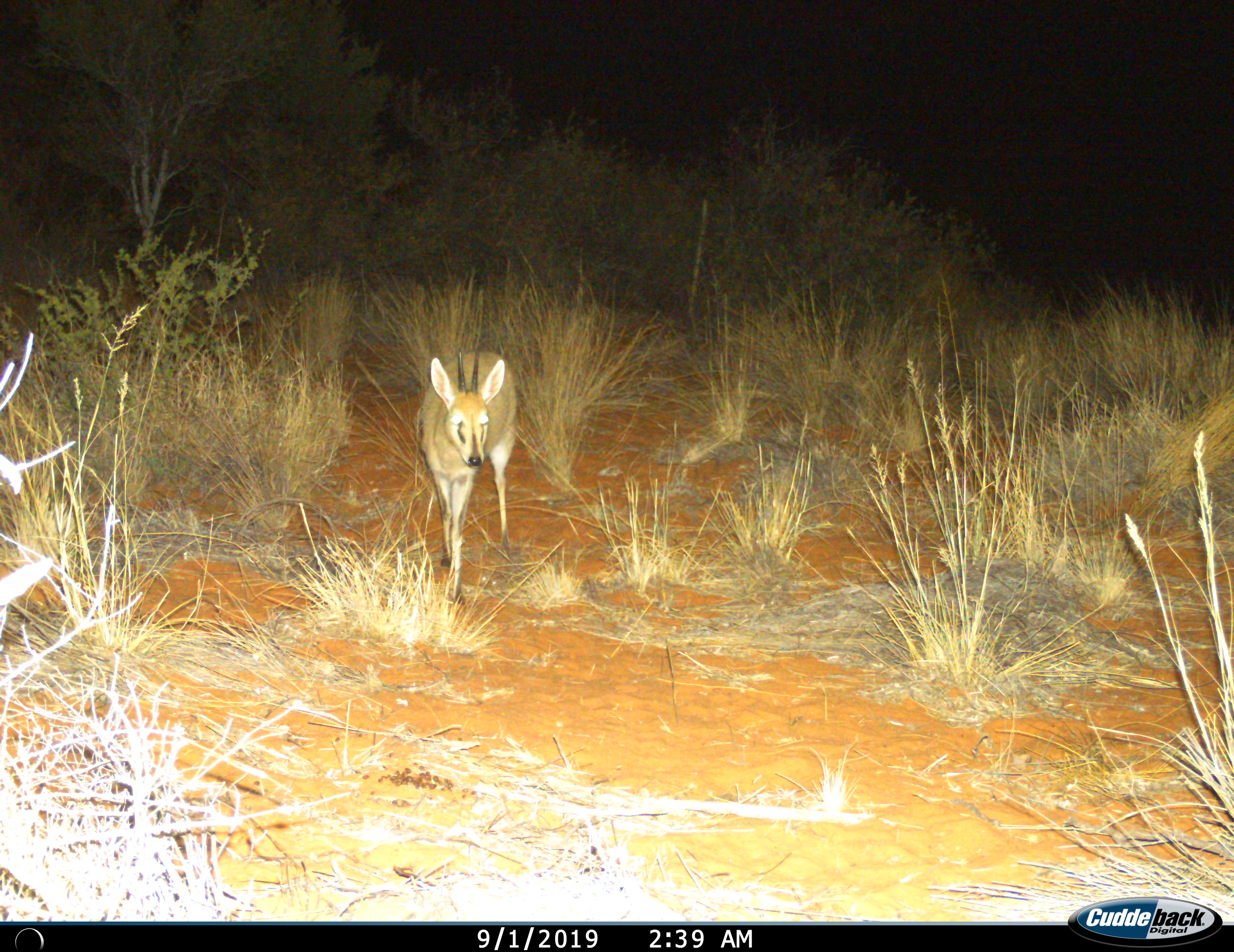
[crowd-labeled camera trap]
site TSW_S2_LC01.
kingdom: Animalia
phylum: Chordata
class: Mammalia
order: Artiodactyla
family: Bovidae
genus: Sylvicapra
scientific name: Sylvicapra grimmia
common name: common duiker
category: duikercommongrey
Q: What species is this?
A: Duikercommongrey (common duiker) (Sylvicapra grimmia).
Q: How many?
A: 1.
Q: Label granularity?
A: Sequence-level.